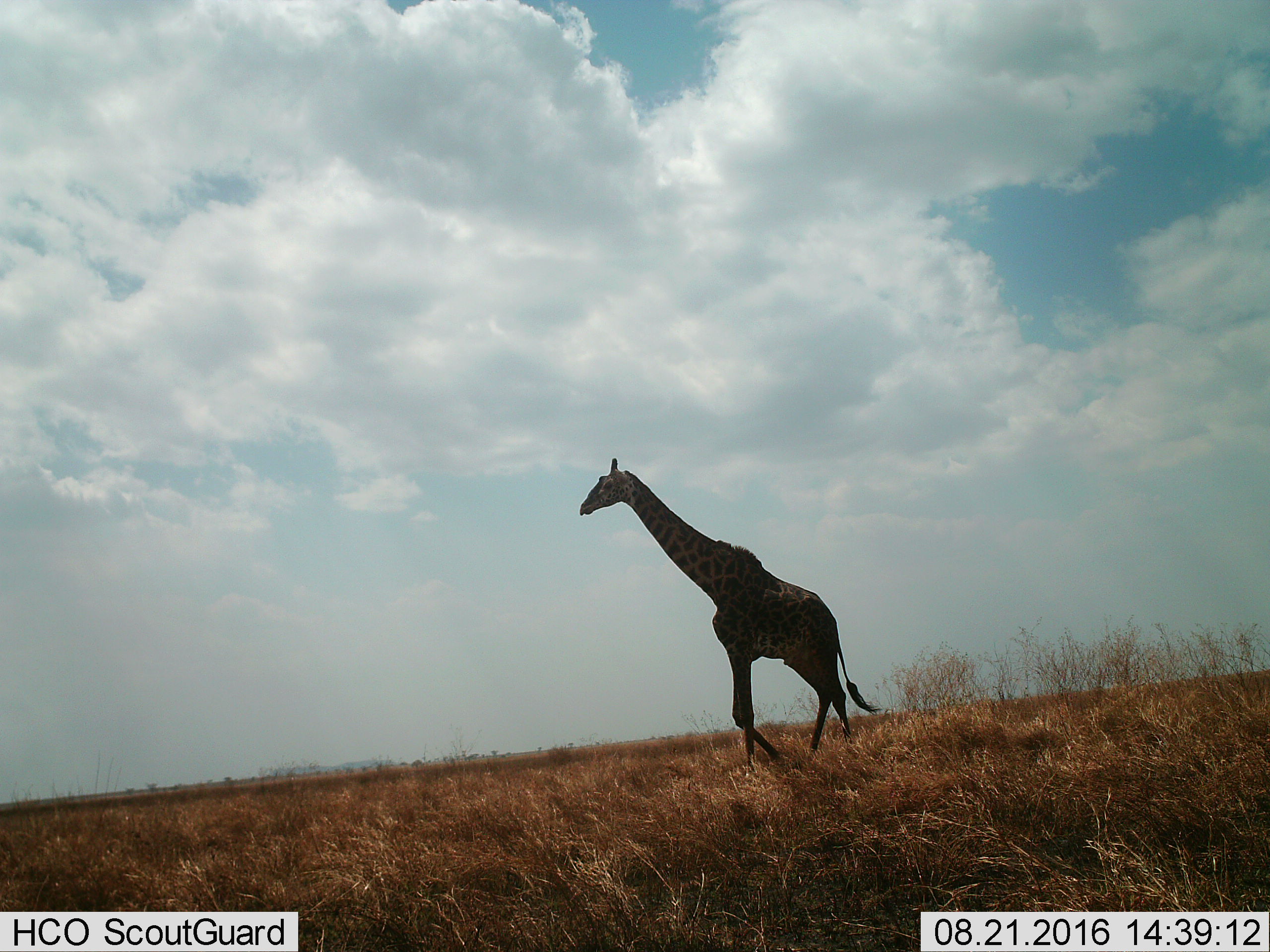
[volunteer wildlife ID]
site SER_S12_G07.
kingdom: Animalia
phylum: Chordata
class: Mammalia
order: Artiodactyla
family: Giraffidae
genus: Giraffa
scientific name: Giraffa camelopardalis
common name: giraffe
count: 1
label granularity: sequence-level